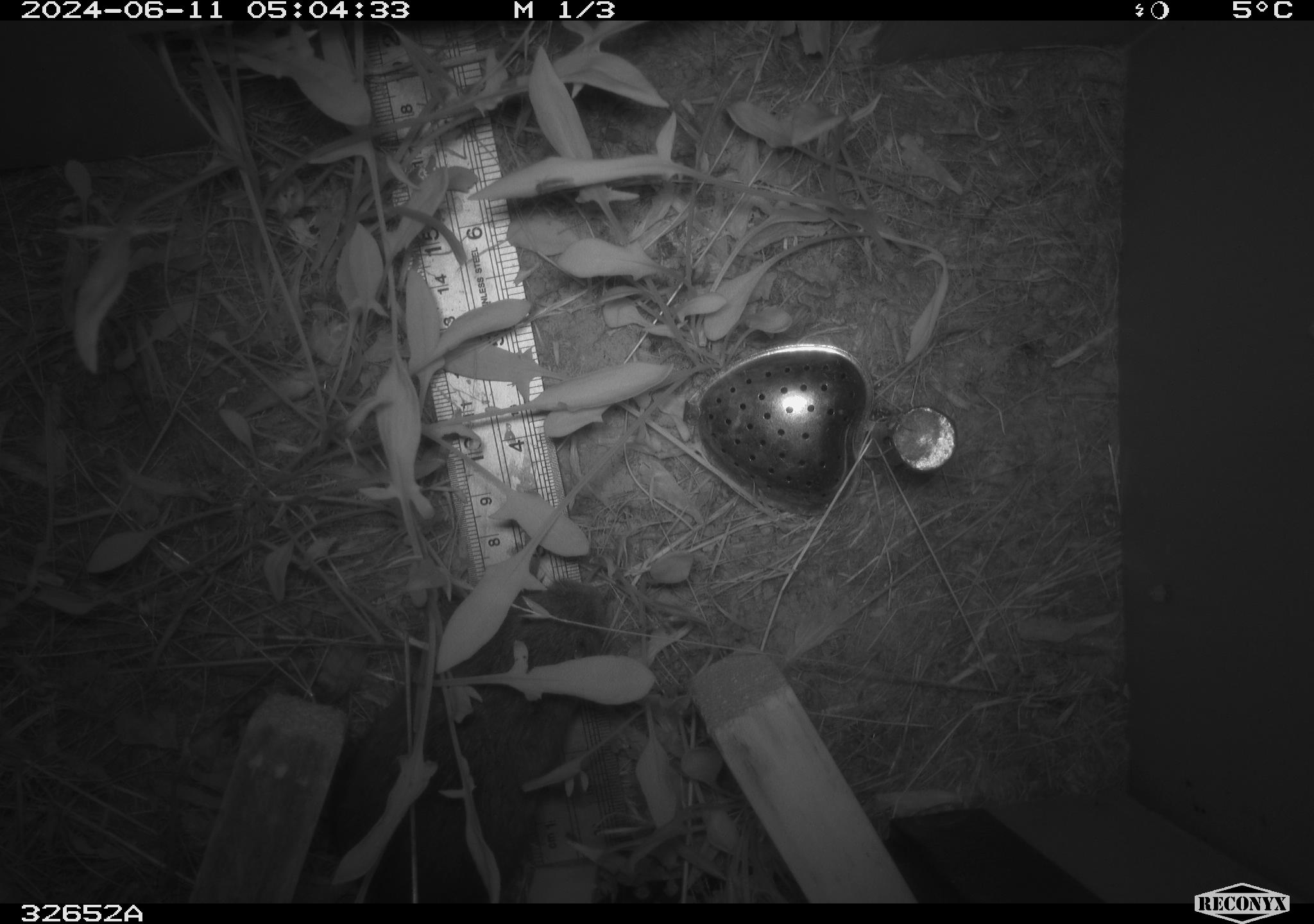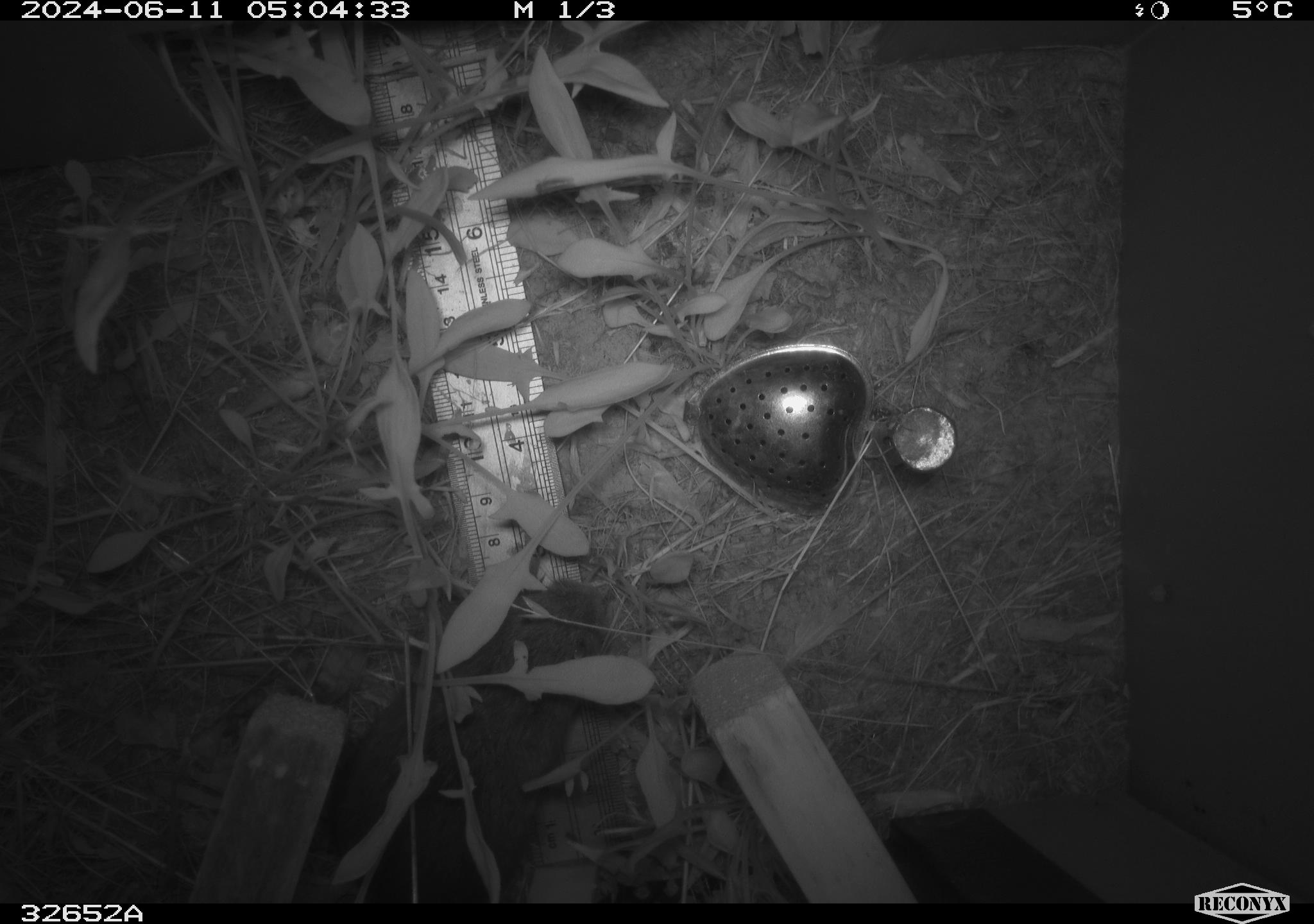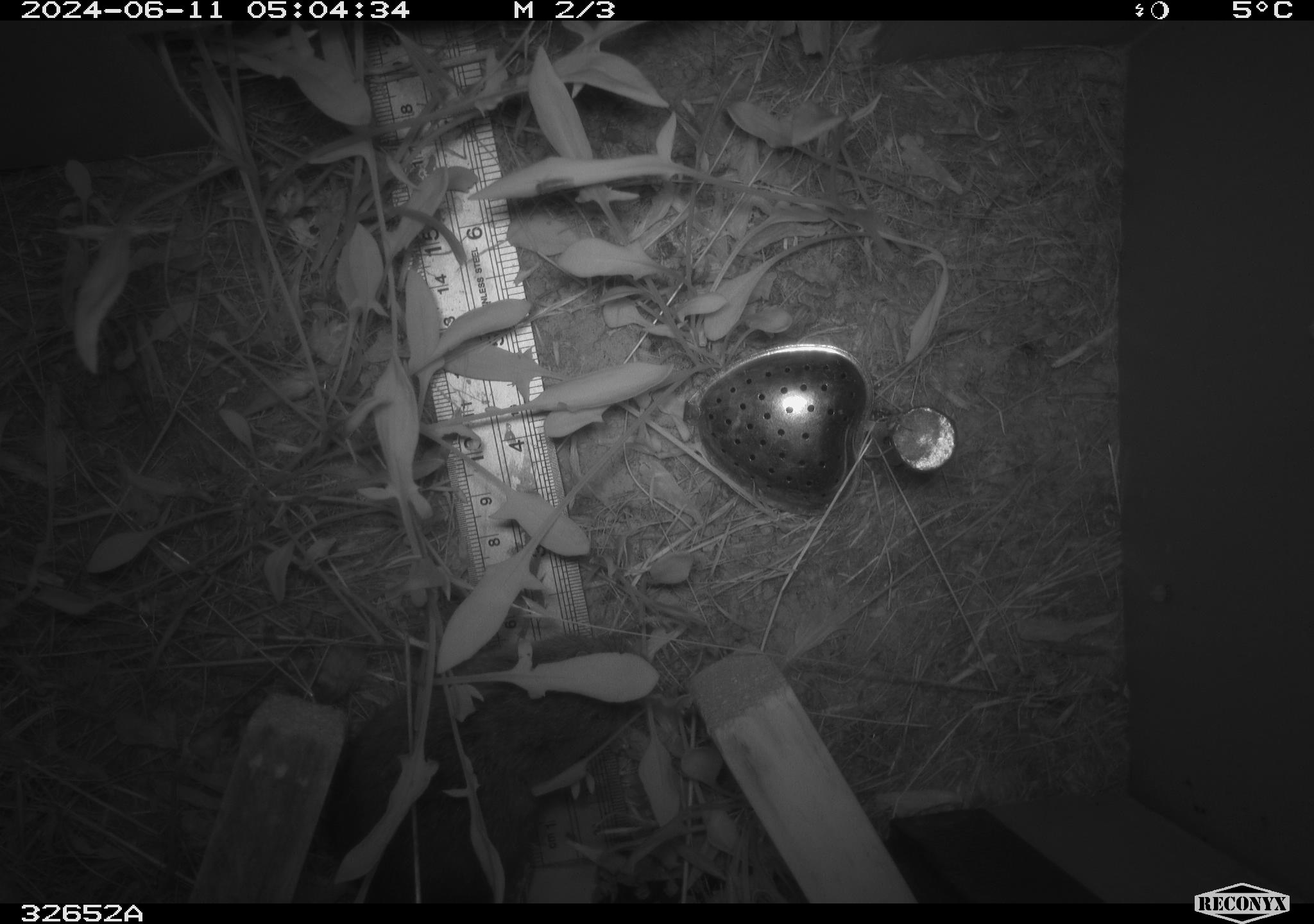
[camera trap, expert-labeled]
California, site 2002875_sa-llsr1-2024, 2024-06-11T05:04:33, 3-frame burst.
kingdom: Animalia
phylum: Chordata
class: Mammalia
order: Rodentia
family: Cricetidae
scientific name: Arvicolinae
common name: voles, lemmings, and muskrats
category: arvicolinae subfamily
Arvicolinae subfamily (voles, lemmings, and muskrats) (Arvicolinae).